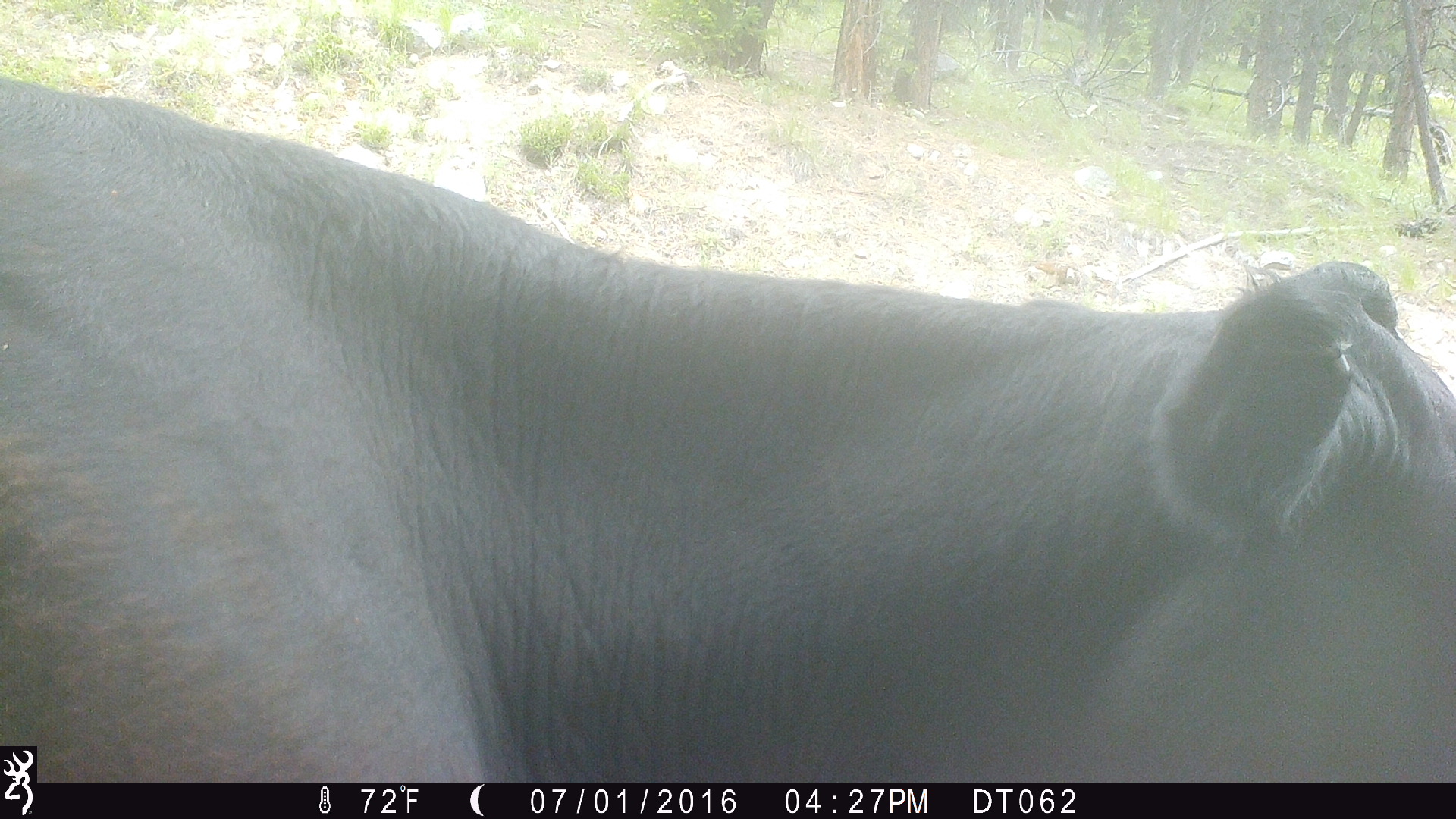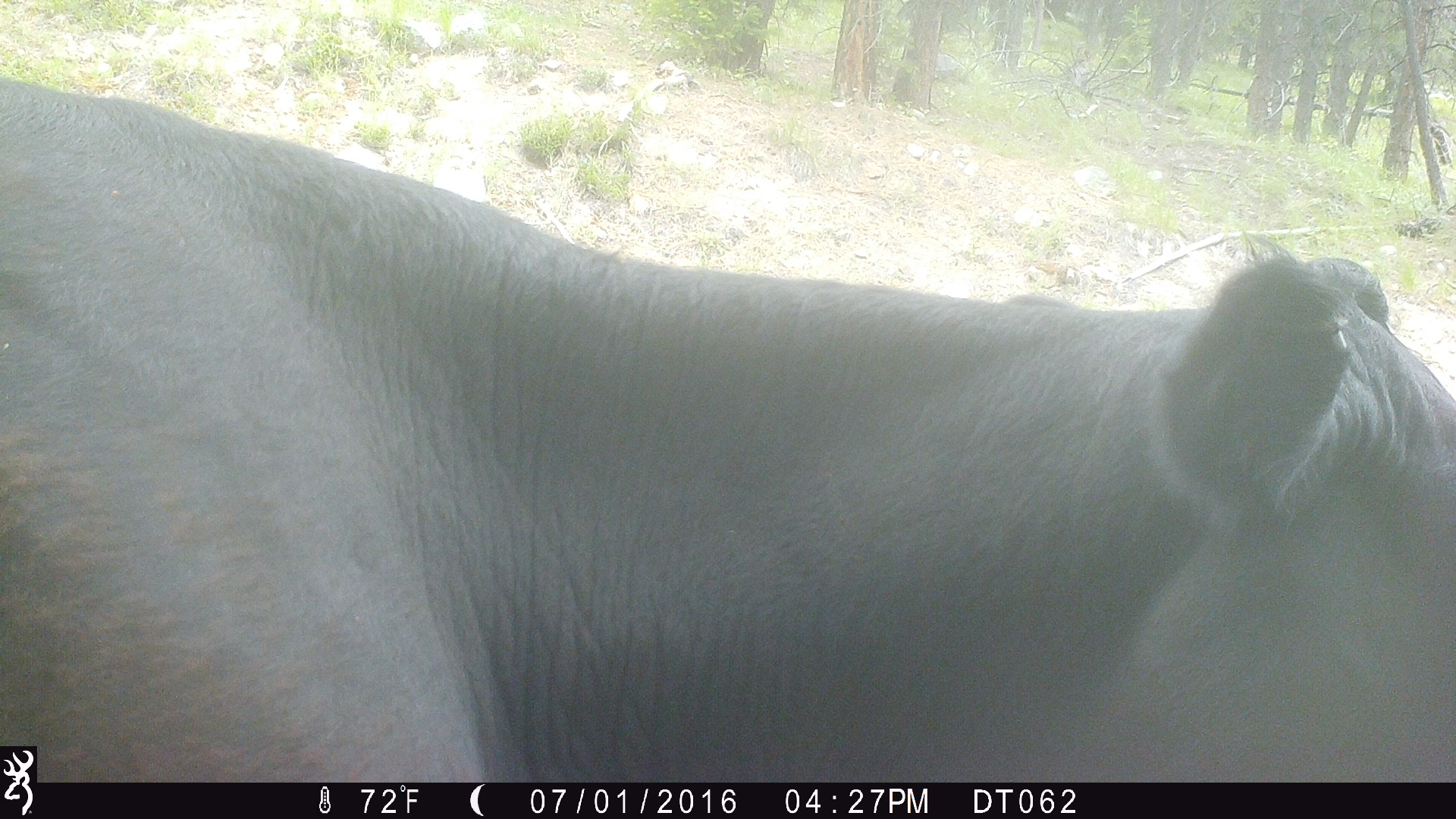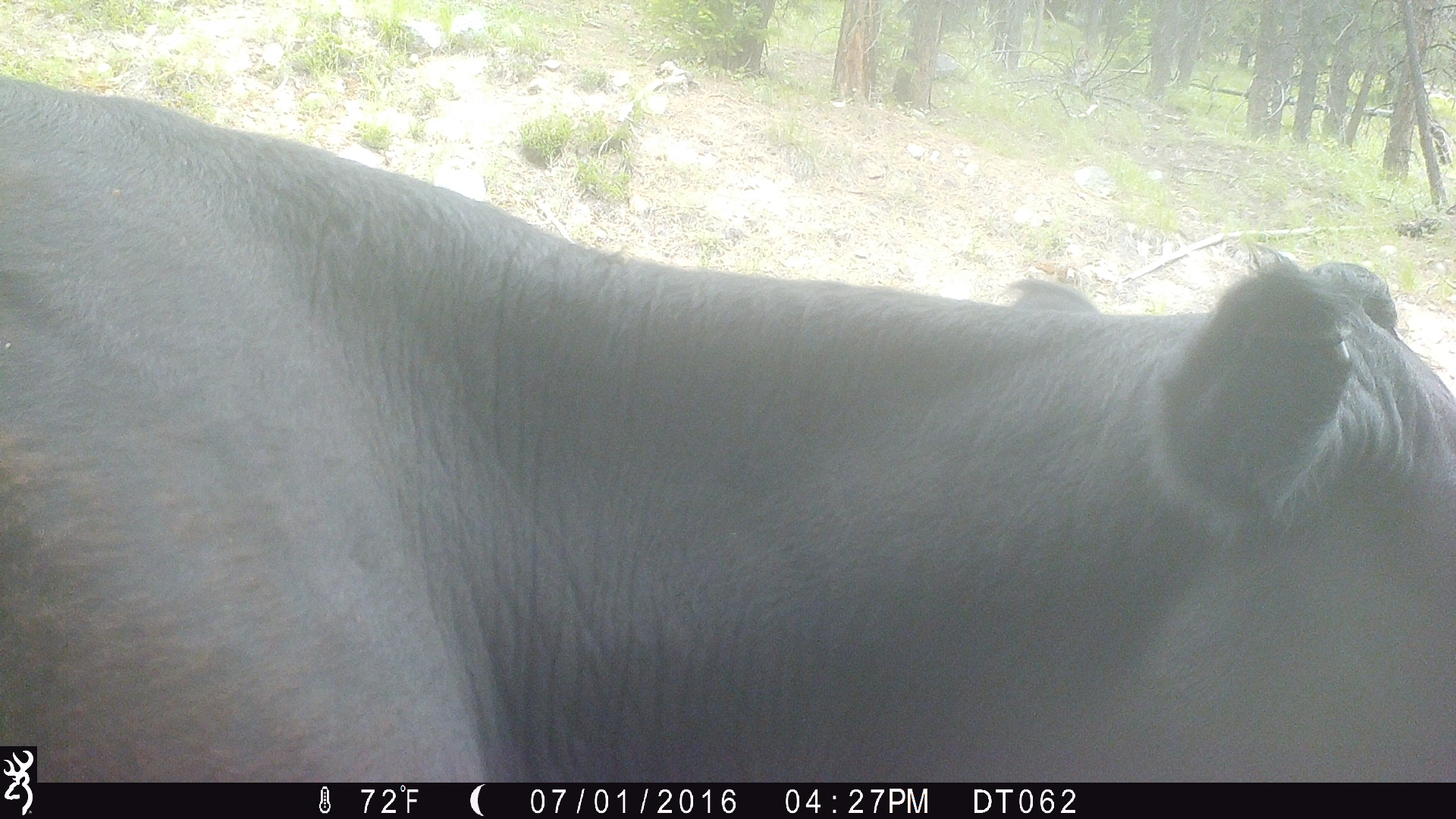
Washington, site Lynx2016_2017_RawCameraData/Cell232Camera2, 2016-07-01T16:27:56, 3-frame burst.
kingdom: Animalia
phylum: Chordata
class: Mammalia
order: Artiodactyla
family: Bovidae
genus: Bos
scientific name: Bos taurus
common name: domestic cattle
Domestic cattle (Bos taurus). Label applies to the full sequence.